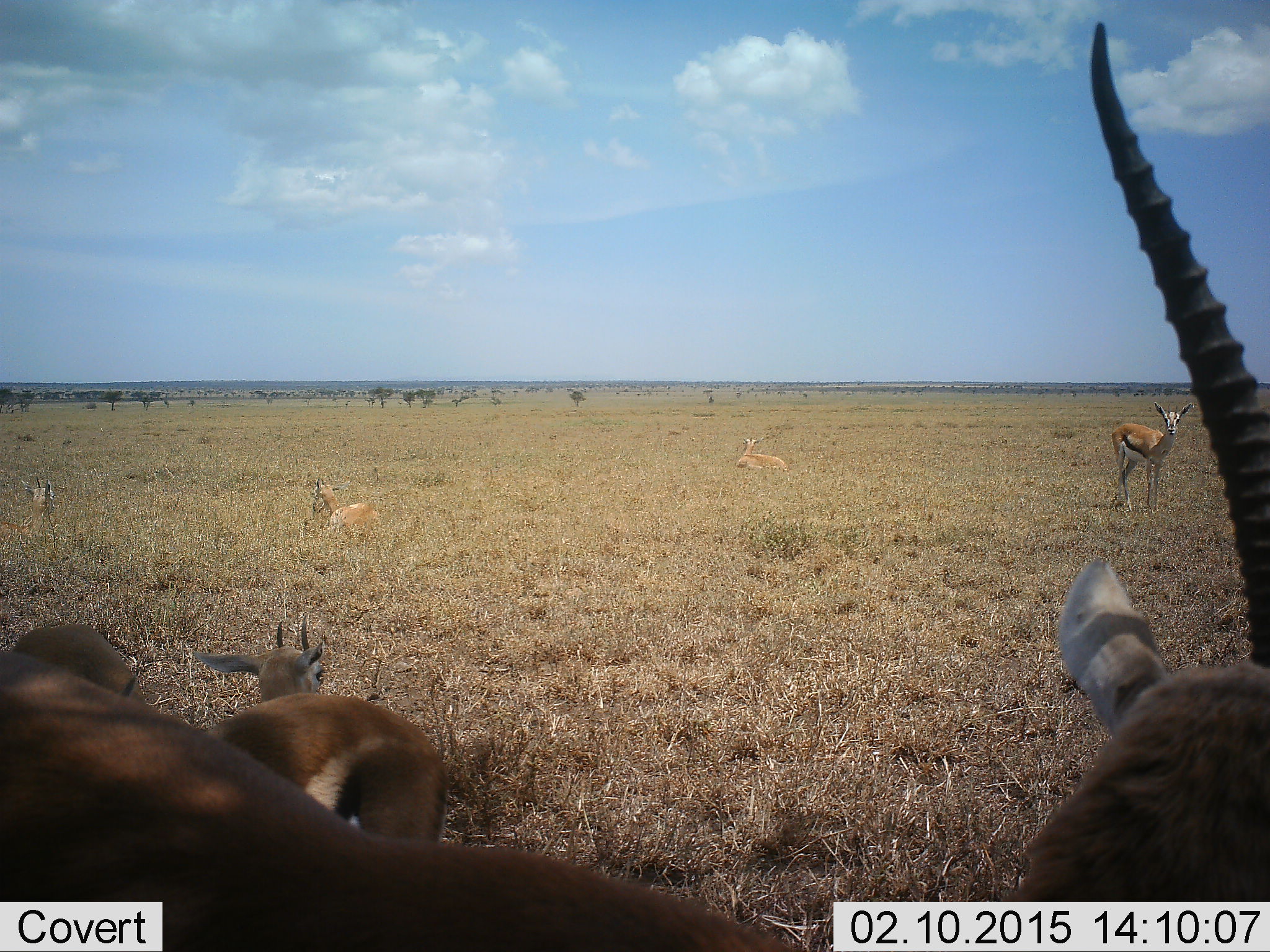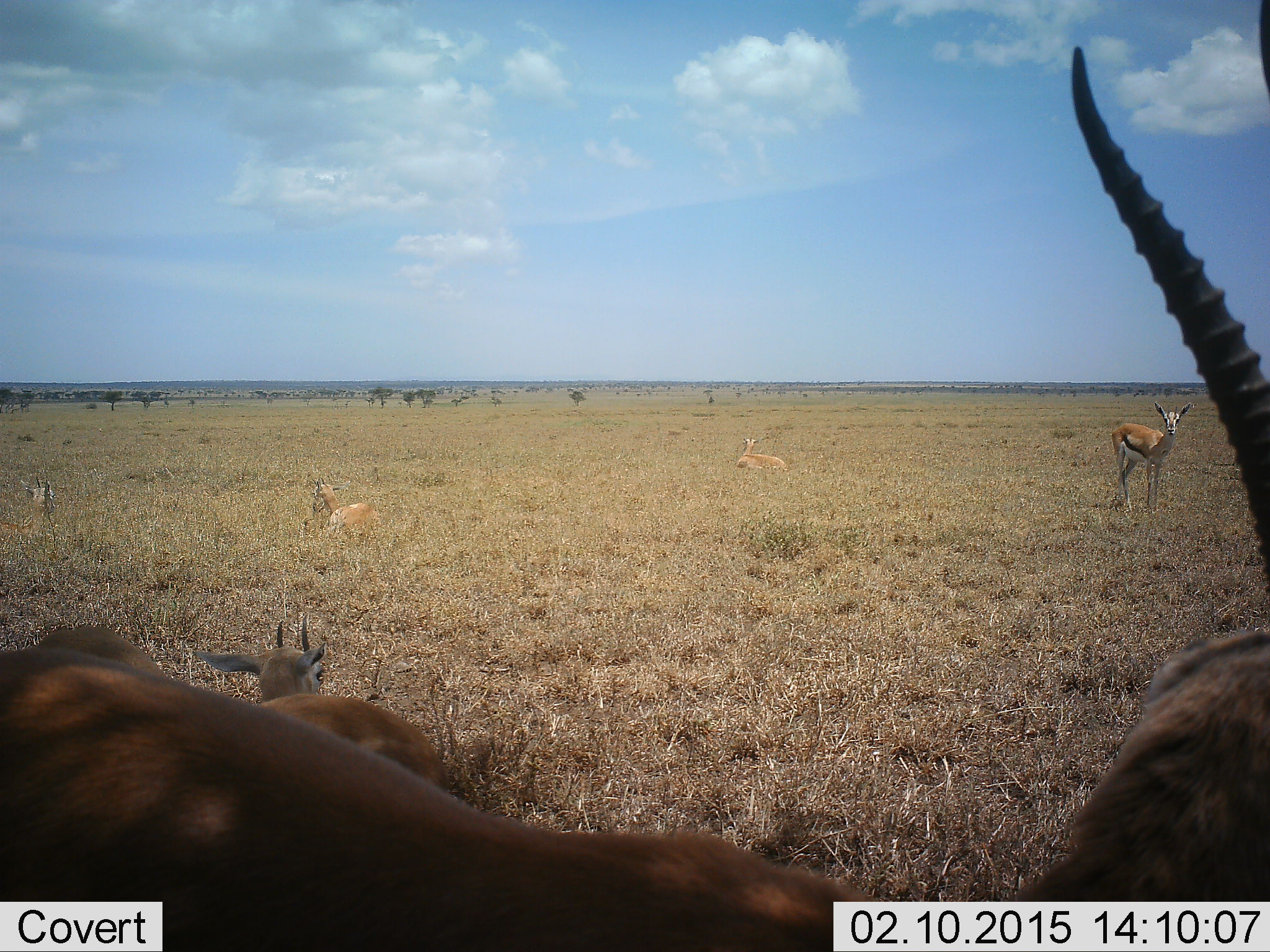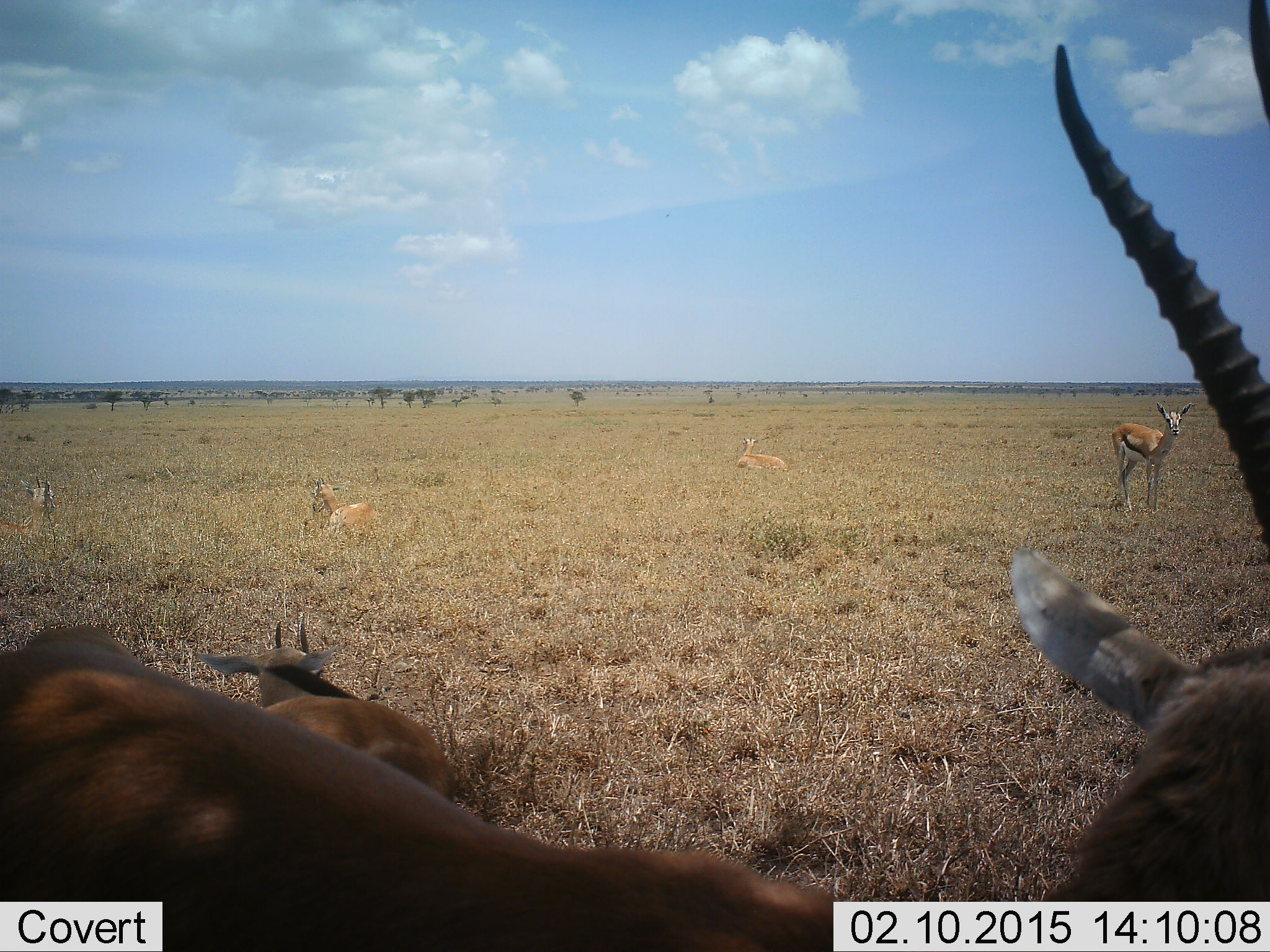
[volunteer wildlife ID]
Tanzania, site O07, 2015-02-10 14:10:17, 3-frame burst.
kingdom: Animalia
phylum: Chordata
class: Mammalia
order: Artiodactyla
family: Bovidae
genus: Eudorcas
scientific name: Eudorcas thomsonii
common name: thomson's gazelle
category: gazellethomsons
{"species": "gazellethomsons (thomson's gazelle) (Eudorcas thomsonii)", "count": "6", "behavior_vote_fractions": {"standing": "90%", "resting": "90%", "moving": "0%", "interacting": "0%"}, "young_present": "0%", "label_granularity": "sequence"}